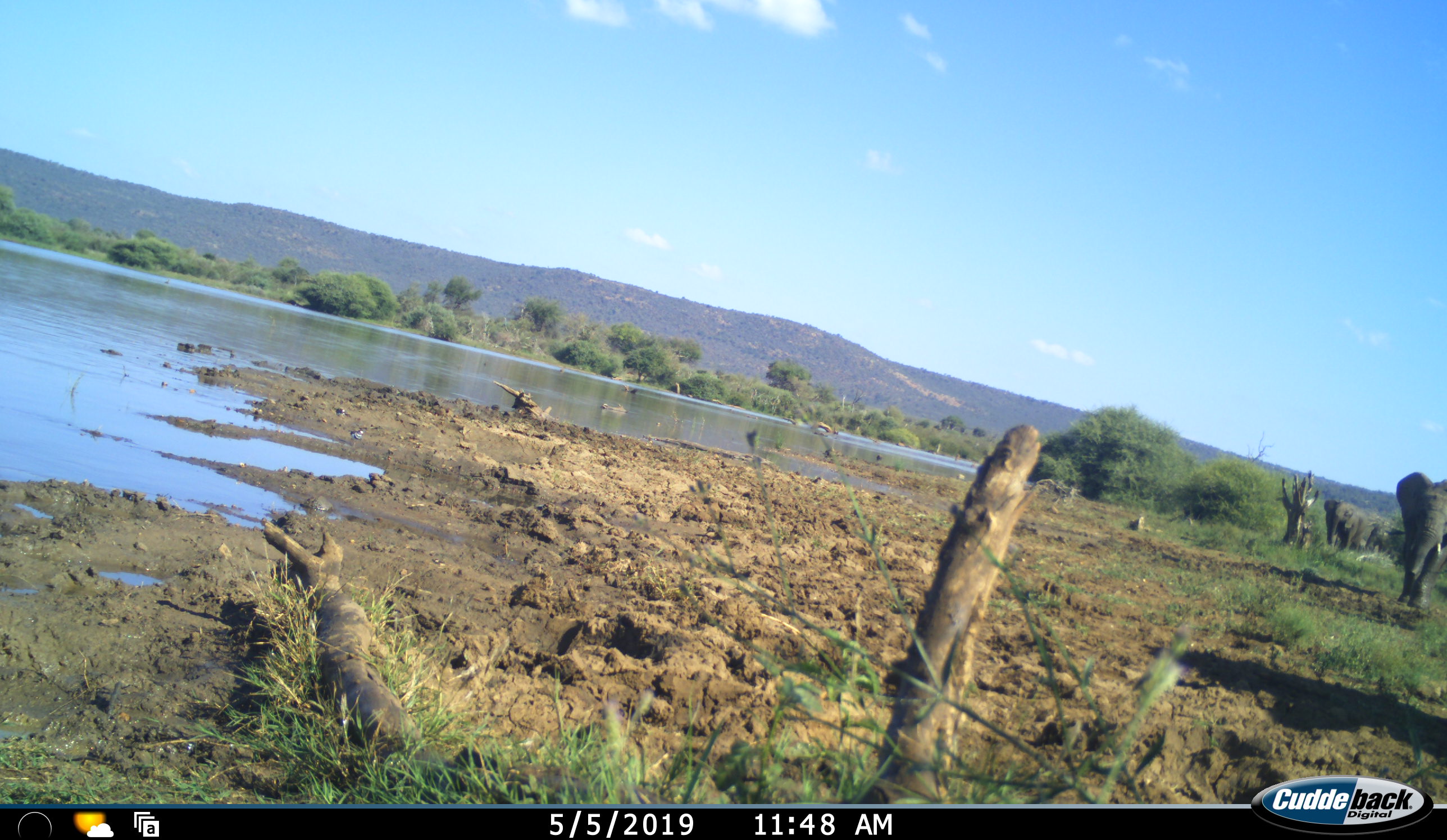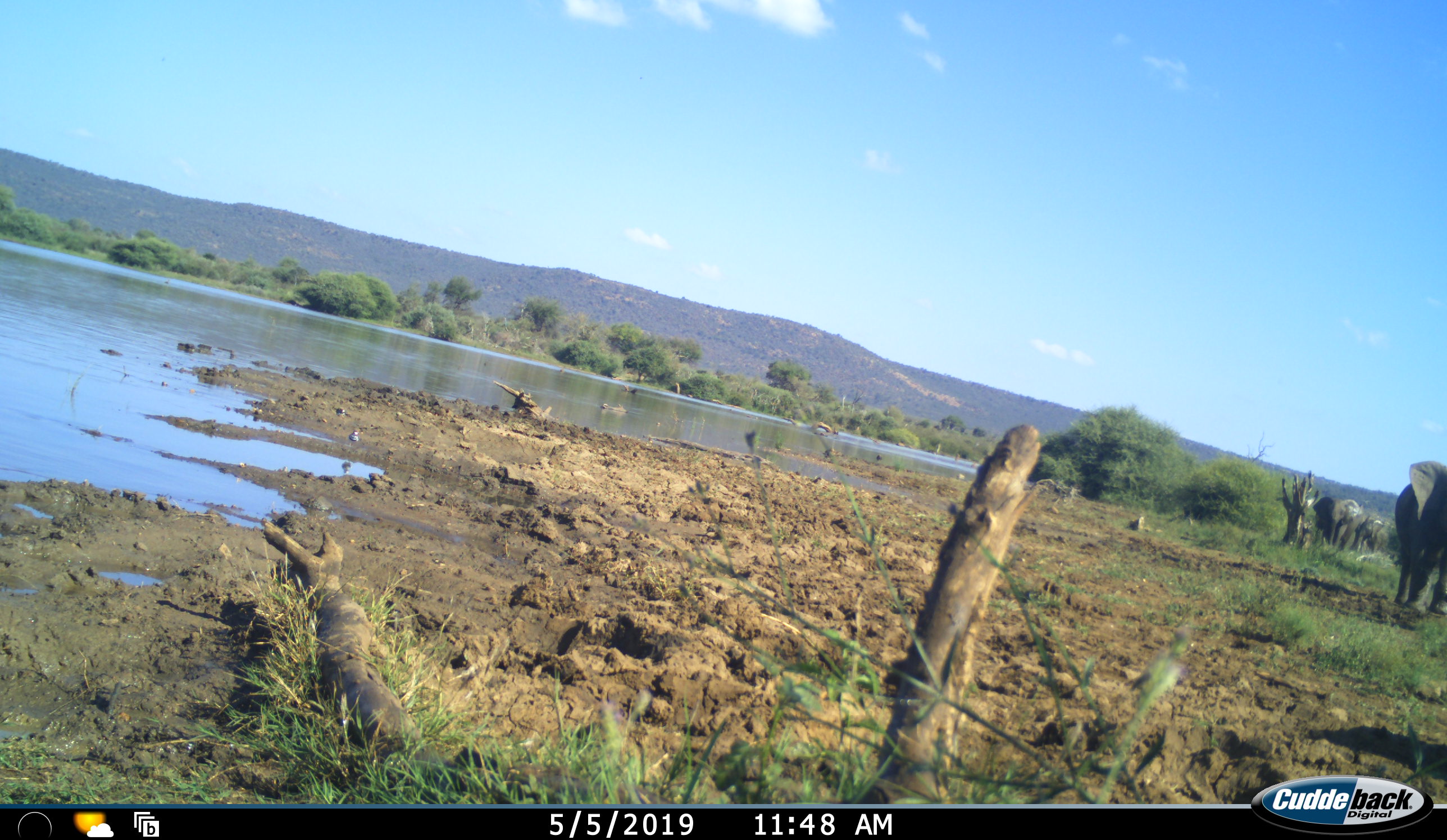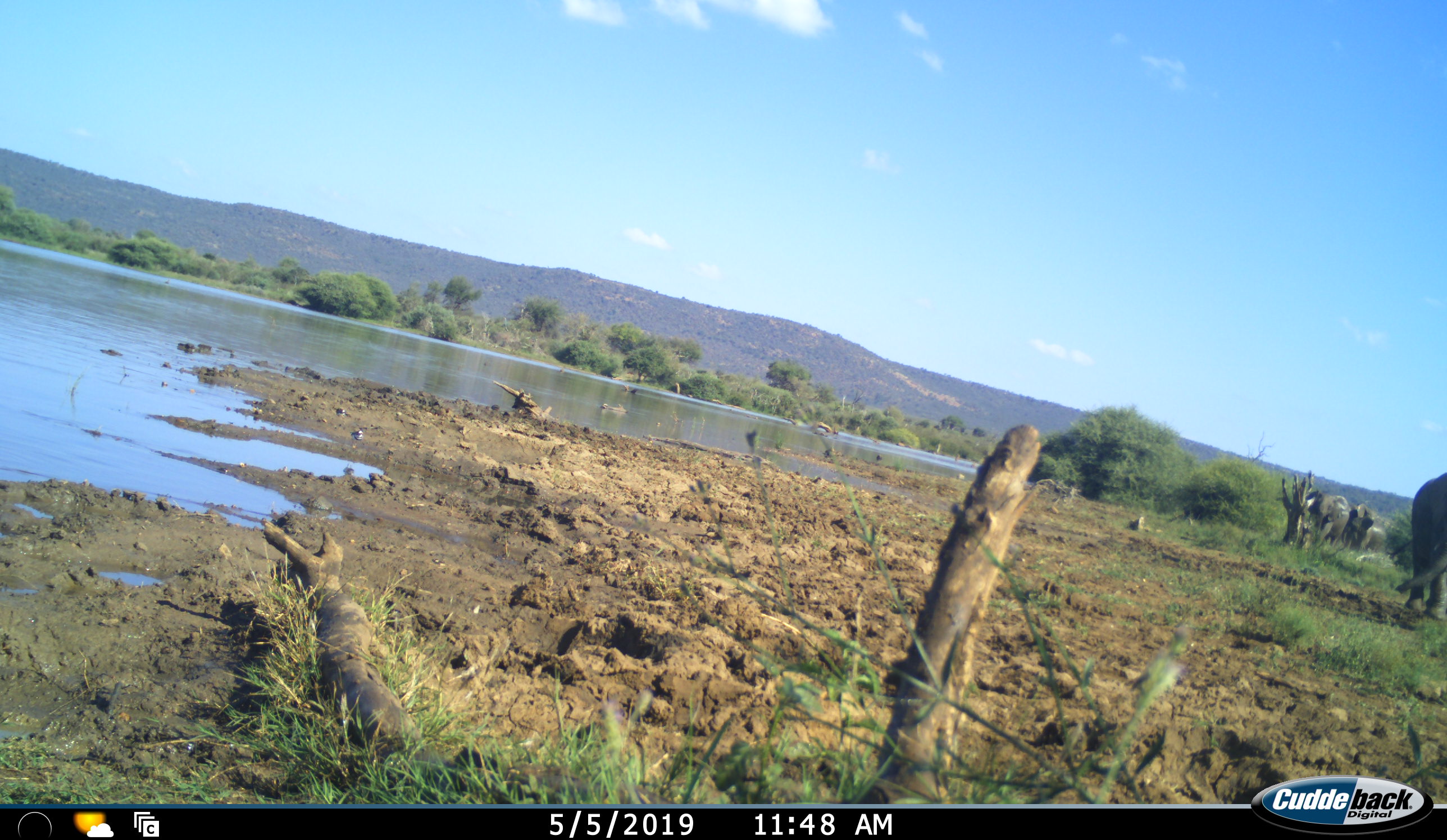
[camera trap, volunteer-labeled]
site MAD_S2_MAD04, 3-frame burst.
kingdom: Animalia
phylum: Chordata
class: Mammalia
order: Proboscidea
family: Elephantidae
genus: Loxodonta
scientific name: Loxodonta africana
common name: african bush elephant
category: elephant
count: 4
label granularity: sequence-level